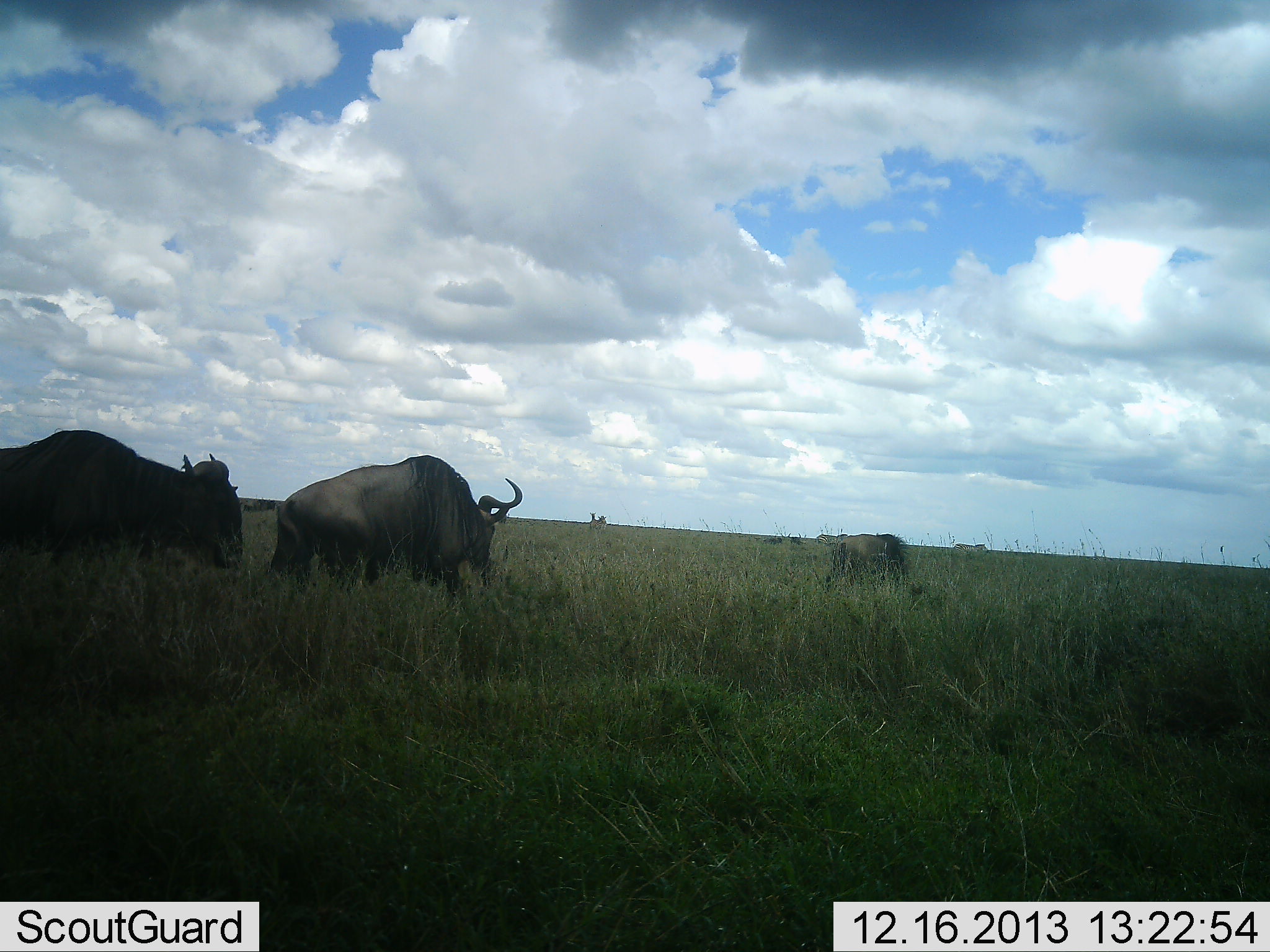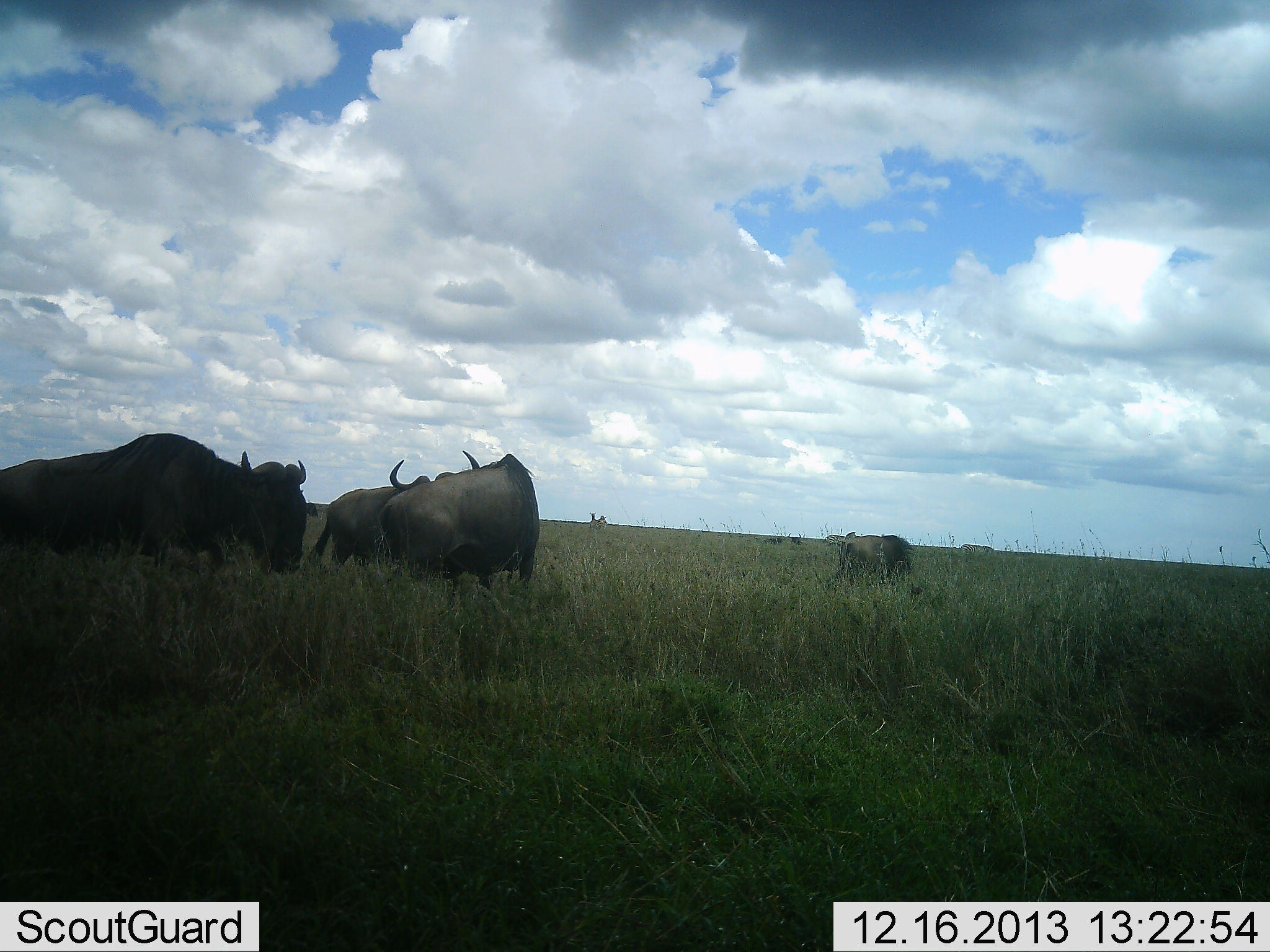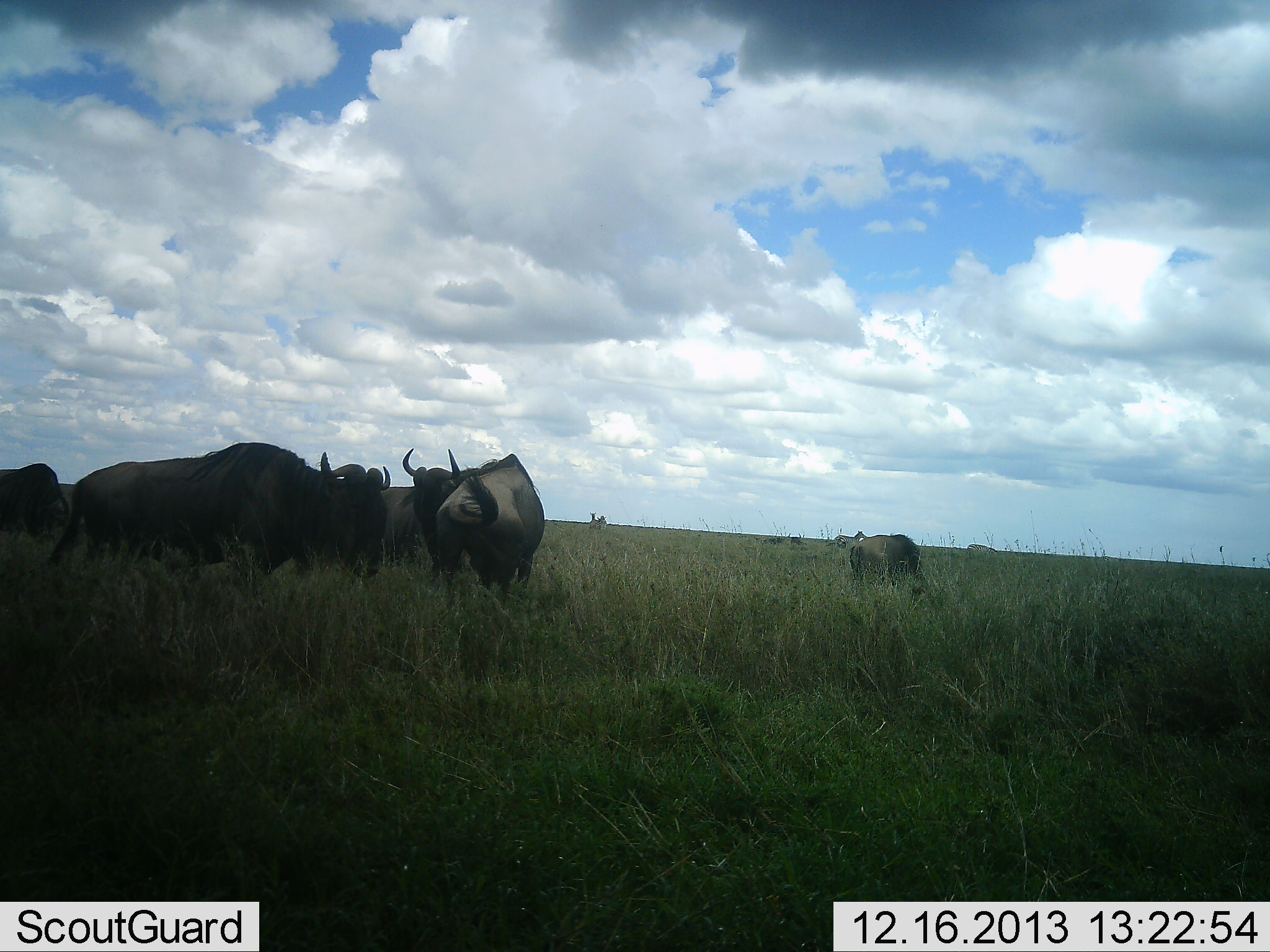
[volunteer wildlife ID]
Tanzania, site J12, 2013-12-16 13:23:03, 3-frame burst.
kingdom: Animalia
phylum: Chordata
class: Mammalia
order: Artiodactyla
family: Bovidae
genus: Connochaetes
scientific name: Connochaetes taurinus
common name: blue wildebeest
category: wildebeest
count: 5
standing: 50%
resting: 0%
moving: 70%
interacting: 20%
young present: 0%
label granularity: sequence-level